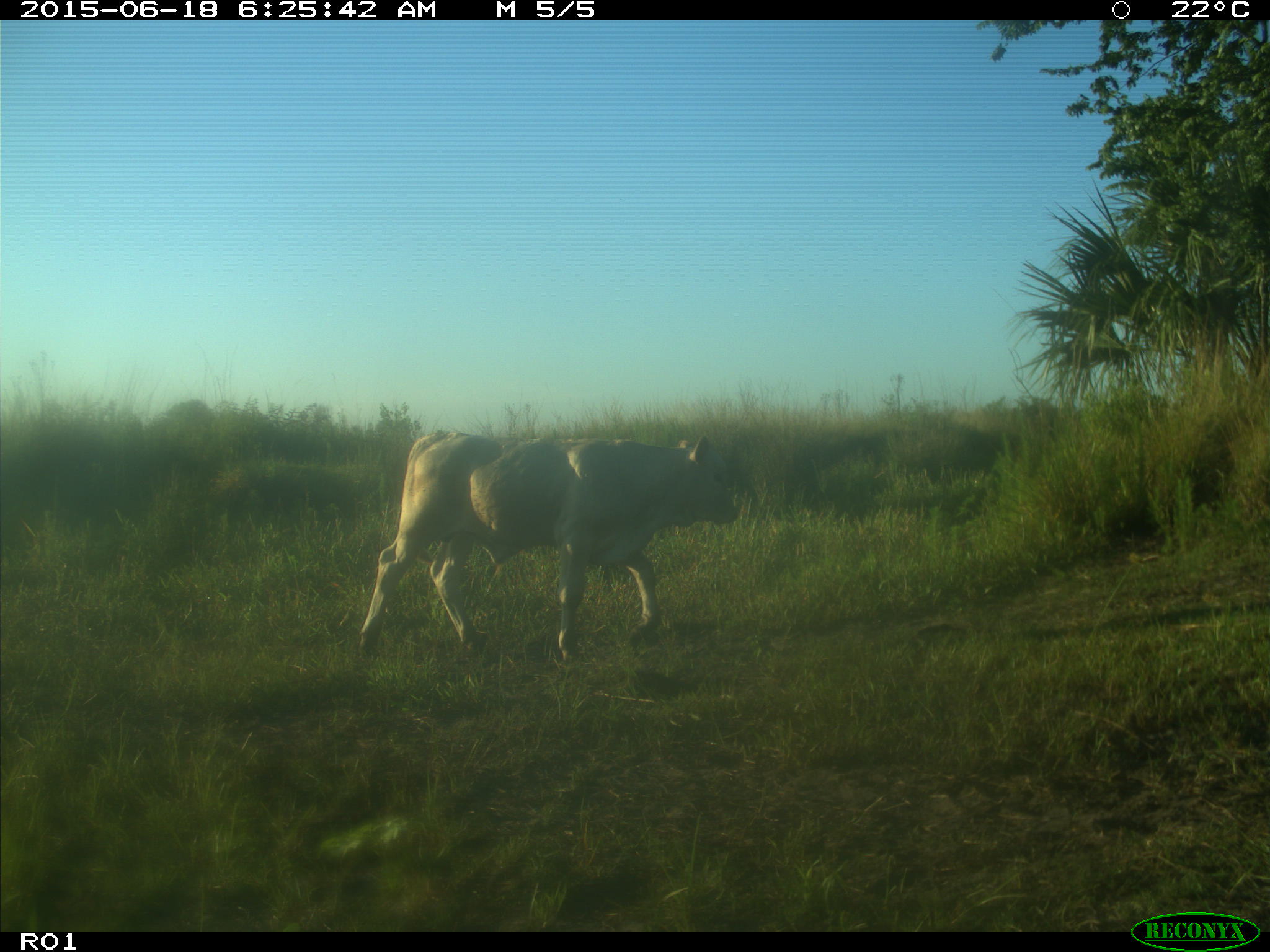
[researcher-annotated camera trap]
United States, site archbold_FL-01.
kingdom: Animalia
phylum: Chordata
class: Mammalia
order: Artiodactyla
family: Bovidae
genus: Bos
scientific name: Bos taurus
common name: domestic cow